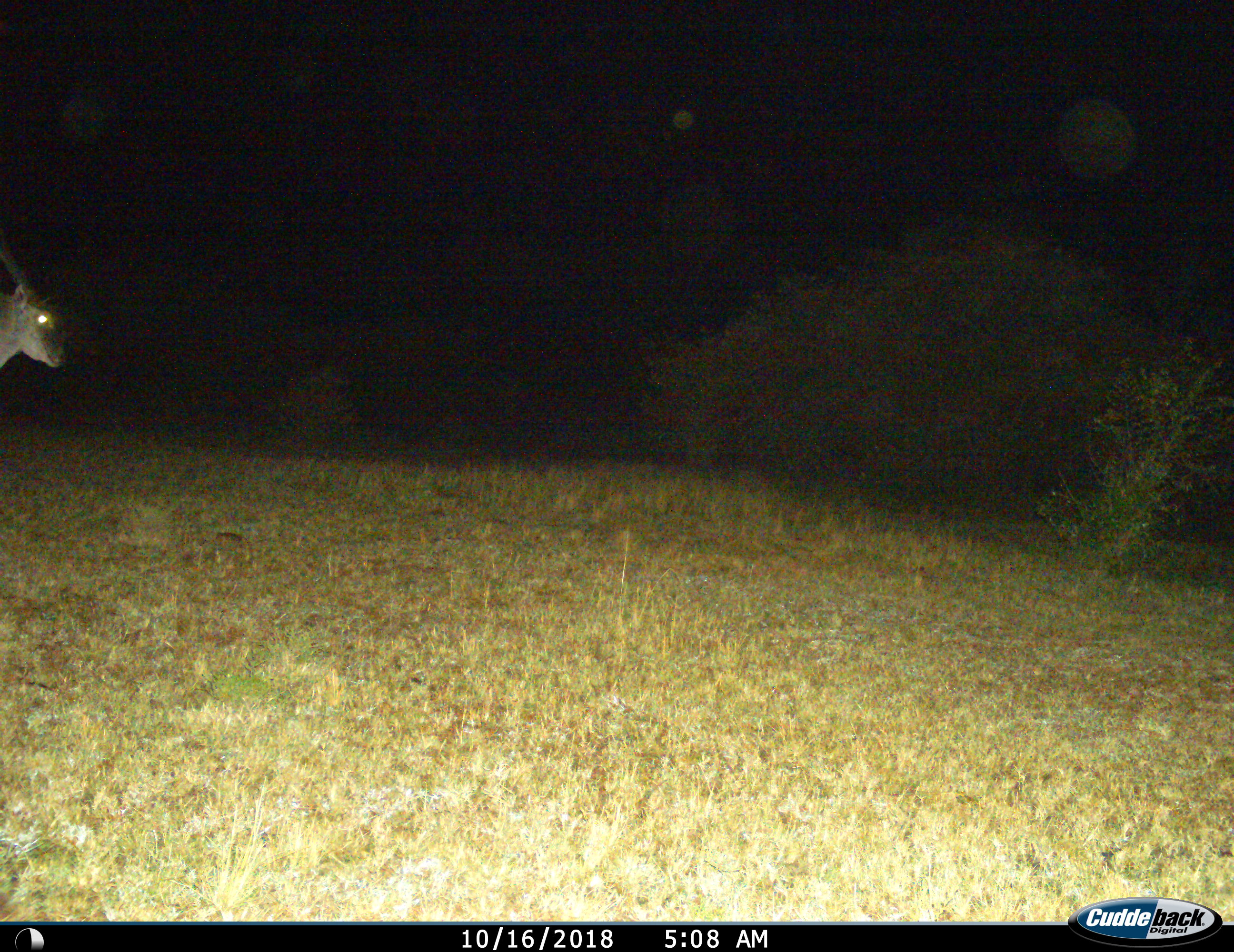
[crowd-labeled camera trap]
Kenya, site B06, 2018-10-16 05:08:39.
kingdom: Animalia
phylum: Chordata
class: Mammalia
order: Artiodactyla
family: Bovidae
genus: Tragelaphus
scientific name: Tragelaphus oryx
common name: eland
Eland (Tragelaphus oryx), count 1. Behavior (volunteer vote fractions): standing 67%, resting 0%, moving 33%, interacting 0%. Young present (vote fraction): 0%. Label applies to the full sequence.